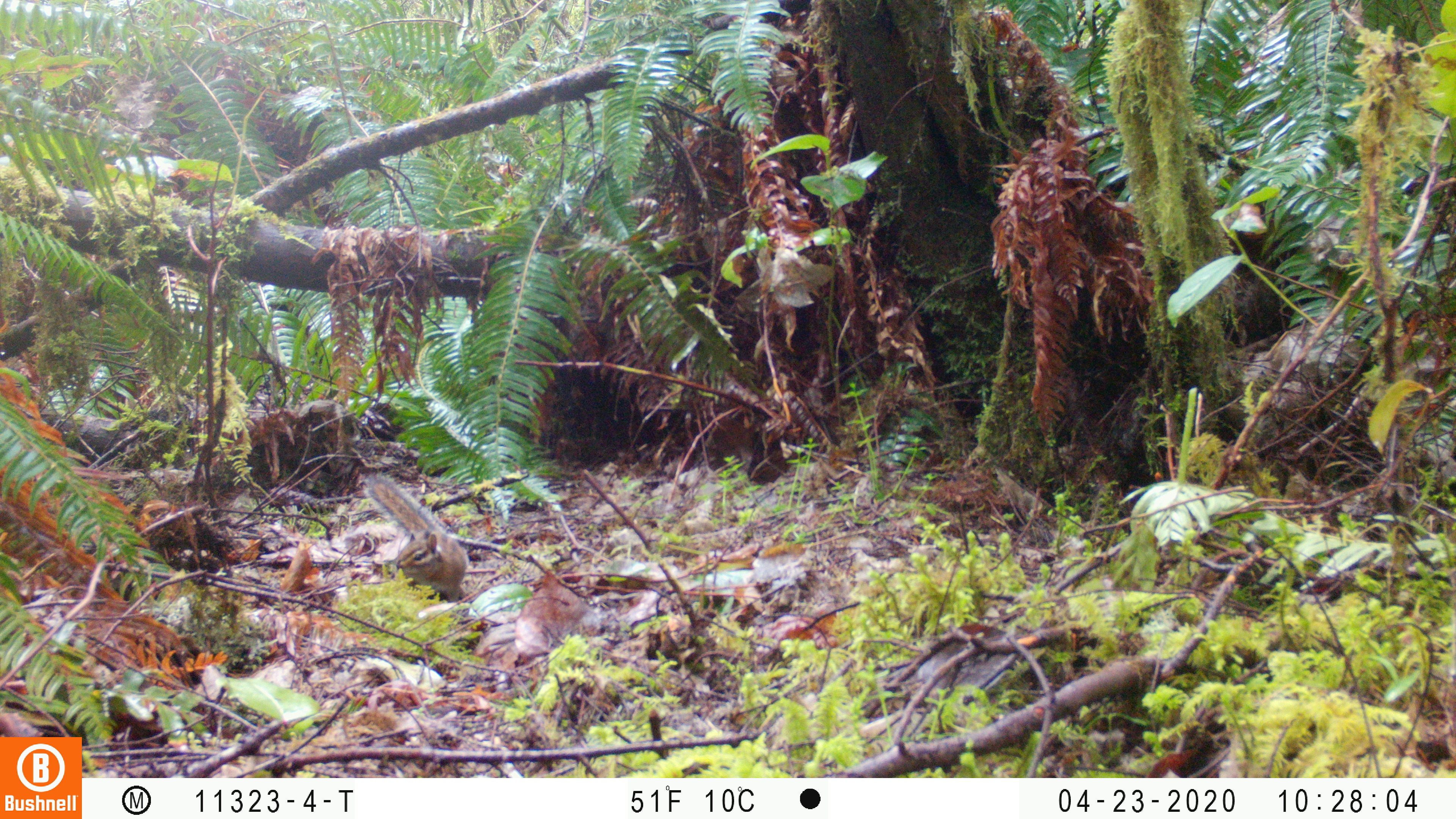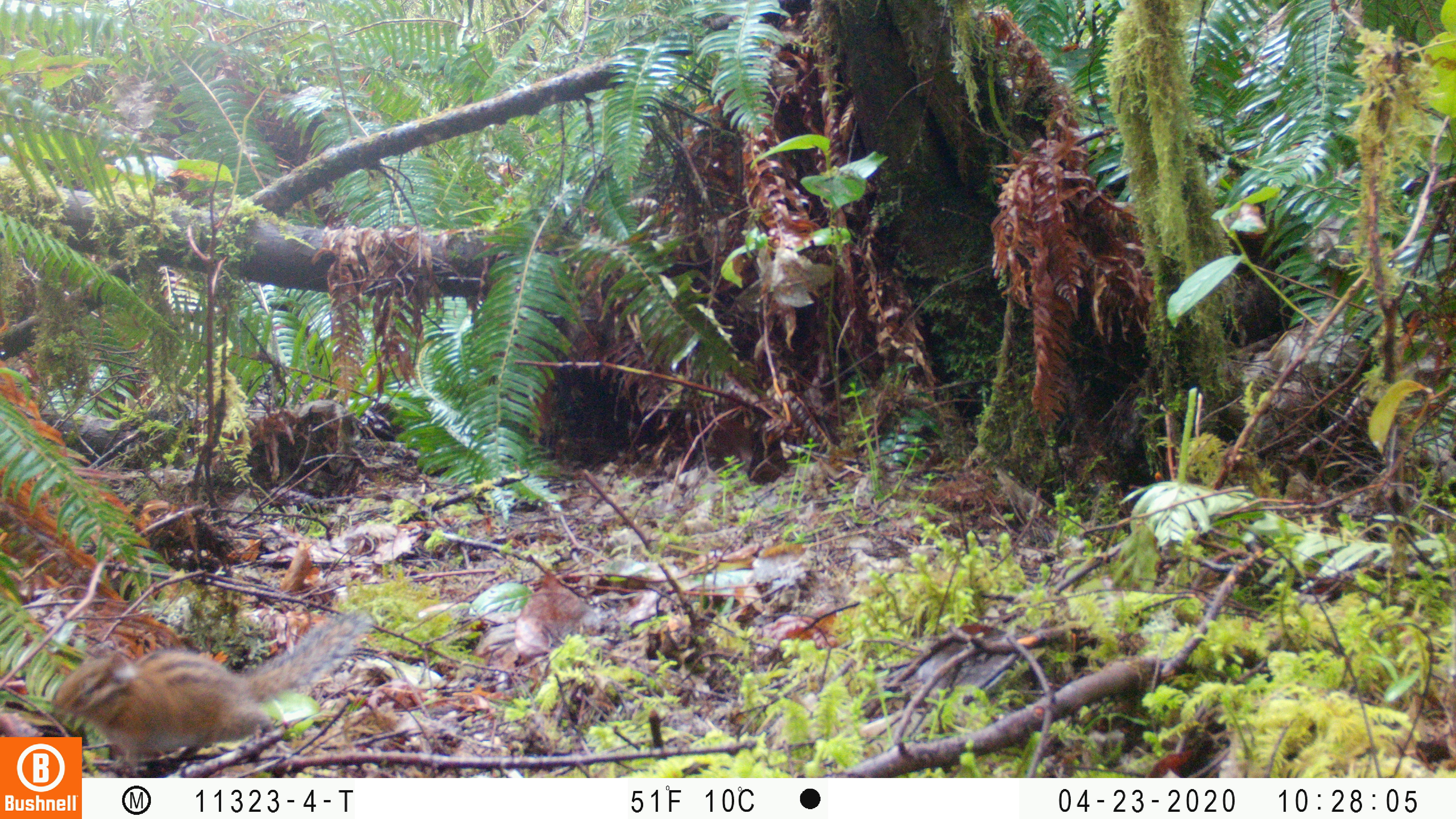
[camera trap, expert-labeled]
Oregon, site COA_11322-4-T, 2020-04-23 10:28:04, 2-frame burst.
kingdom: Animalia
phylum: Chordata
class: Mammalia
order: Rodentia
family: Sciuridae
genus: Neotamias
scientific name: Neotamias townsendii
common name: townsend's chipmunk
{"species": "townsend's chipmunk (Neotamias townsendii)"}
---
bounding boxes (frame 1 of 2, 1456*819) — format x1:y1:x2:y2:
townsend's chipmunk: 359:470:471:604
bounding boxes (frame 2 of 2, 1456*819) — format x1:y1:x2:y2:
townsend's chipmunk: 49:604:376:730